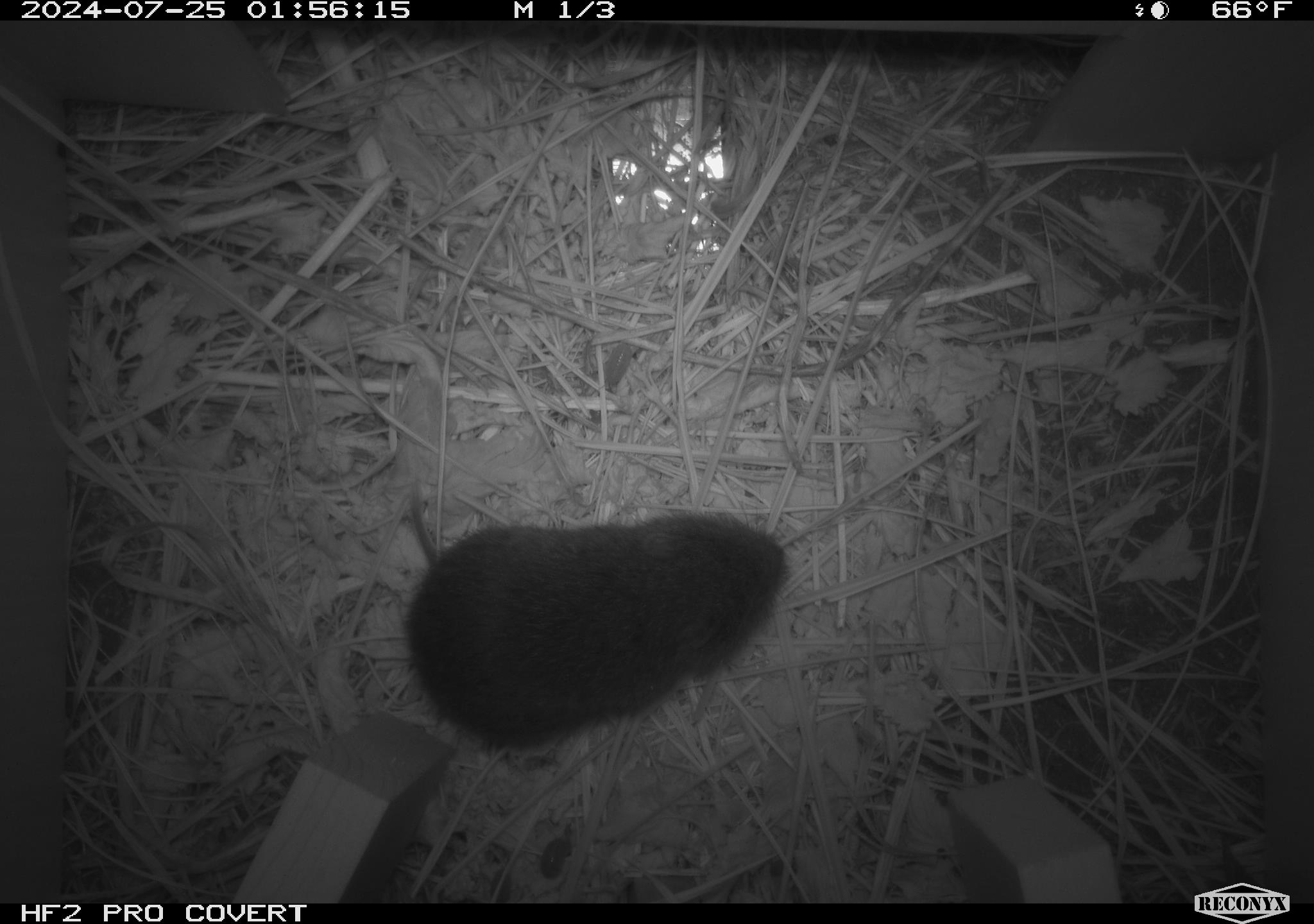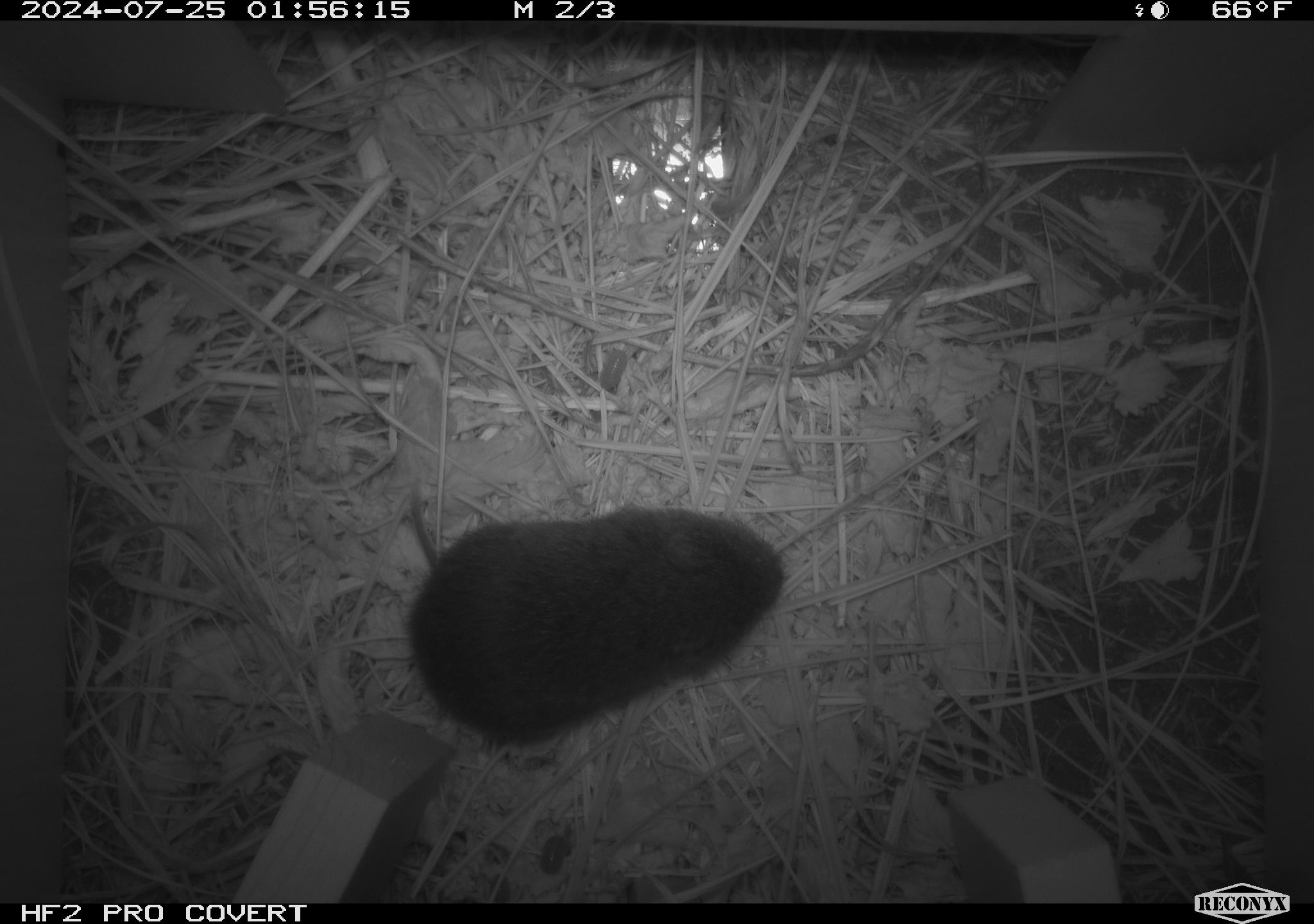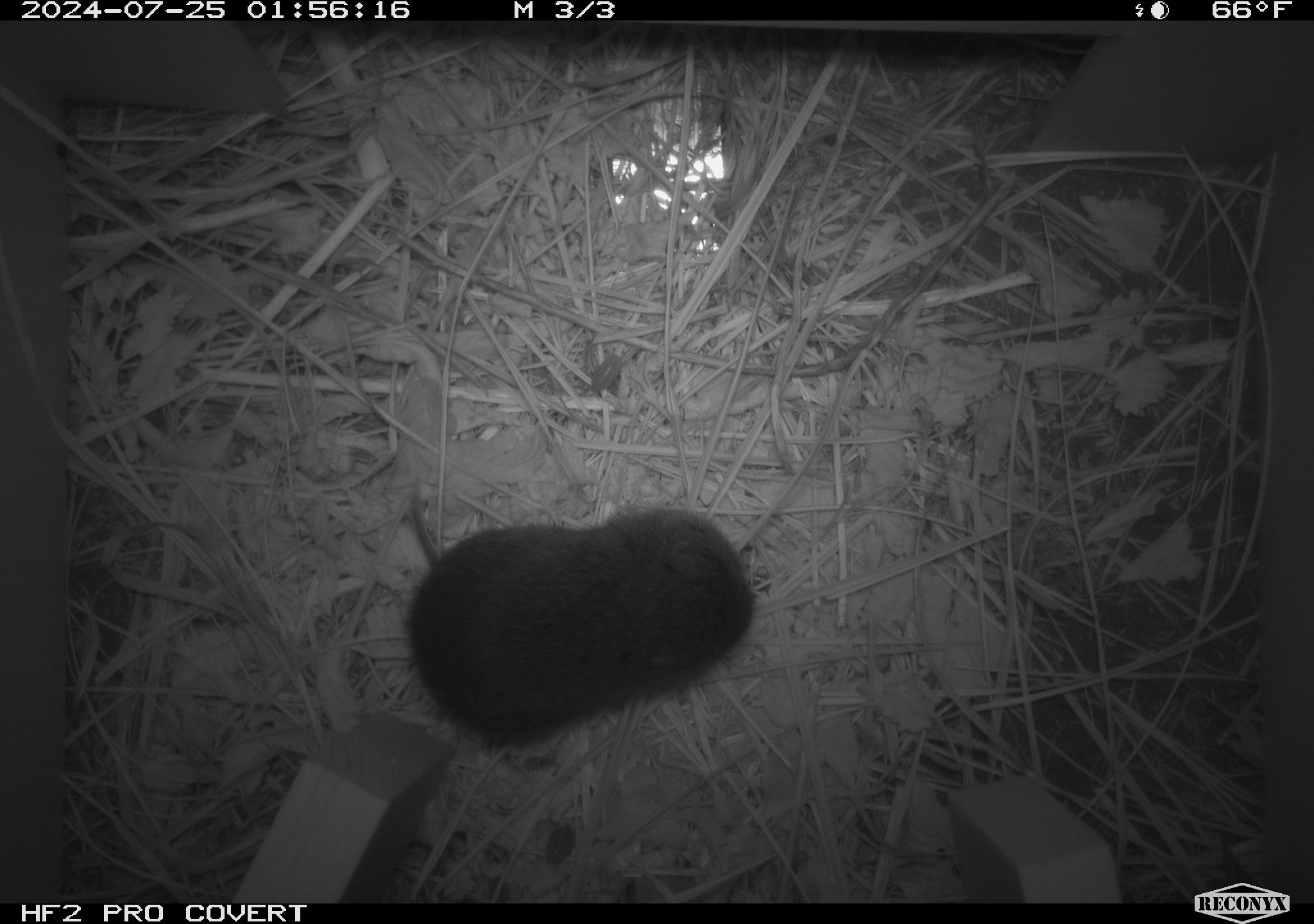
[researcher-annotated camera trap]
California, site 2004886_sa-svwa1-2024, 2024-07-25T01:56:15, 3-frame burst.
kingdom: Animalia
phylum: Chordata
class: Mammalia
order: Rodentia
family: Cricetidae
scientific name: Arvicolinae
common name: voles, lemmings, and muskrats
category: arvicolinae subfamily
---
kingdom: Animalia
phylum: Arthropoda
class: Malacostraca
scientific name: Malacostraca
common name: amphipods, crabs, isopods, krill, lobsters and shrimps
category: malacostracan